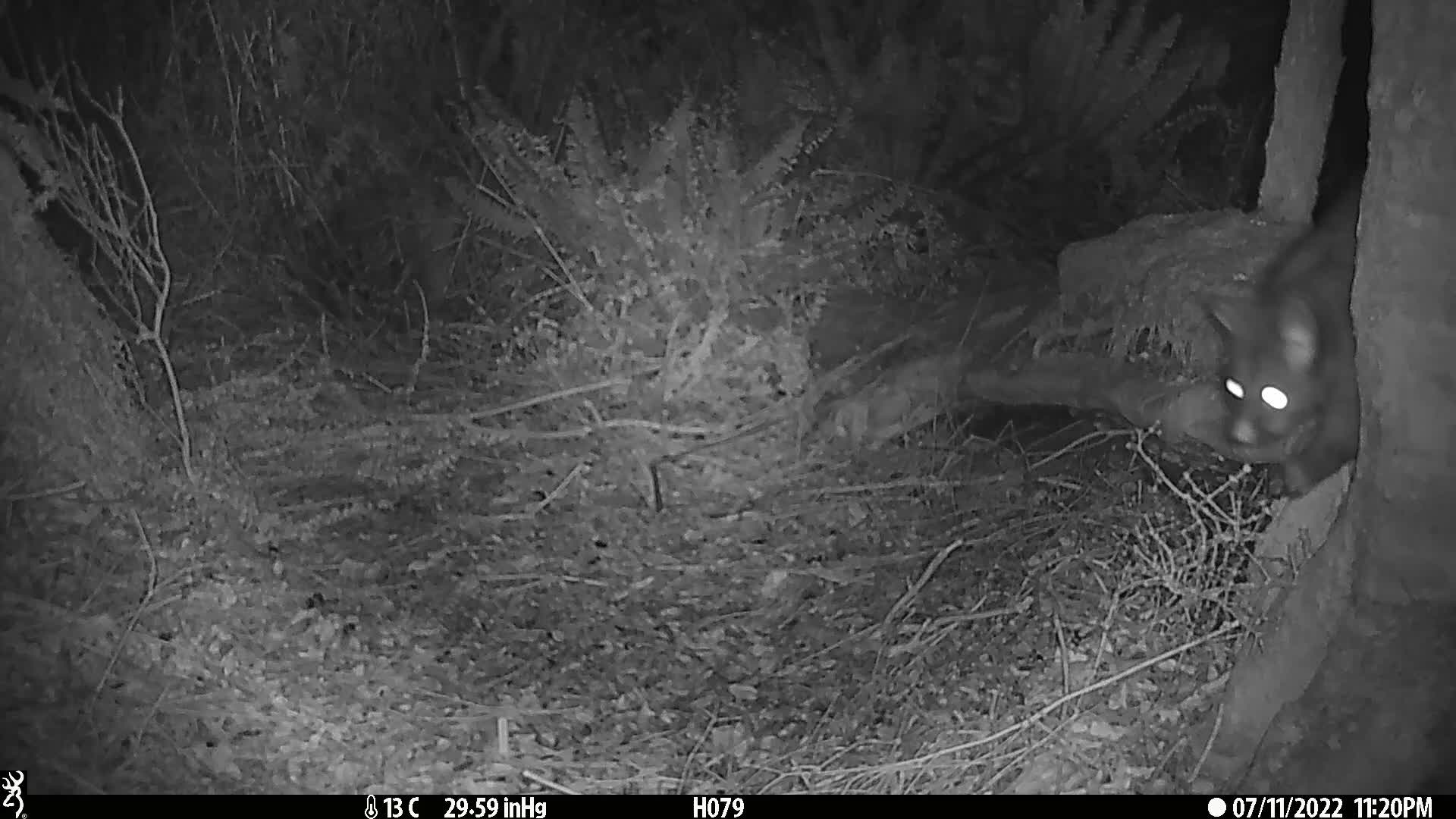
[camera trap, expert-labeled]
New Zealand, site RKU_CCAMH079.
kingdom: Animalia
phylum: Chordata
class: Mammalia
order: Diprotodontia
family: Phalangeridae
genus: Trichosurus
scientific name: Trichosurus vulpecula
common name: common brushtail possum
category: possum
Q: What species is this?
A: Possum (common brushtail possum) (Trichosurus vulpecula).